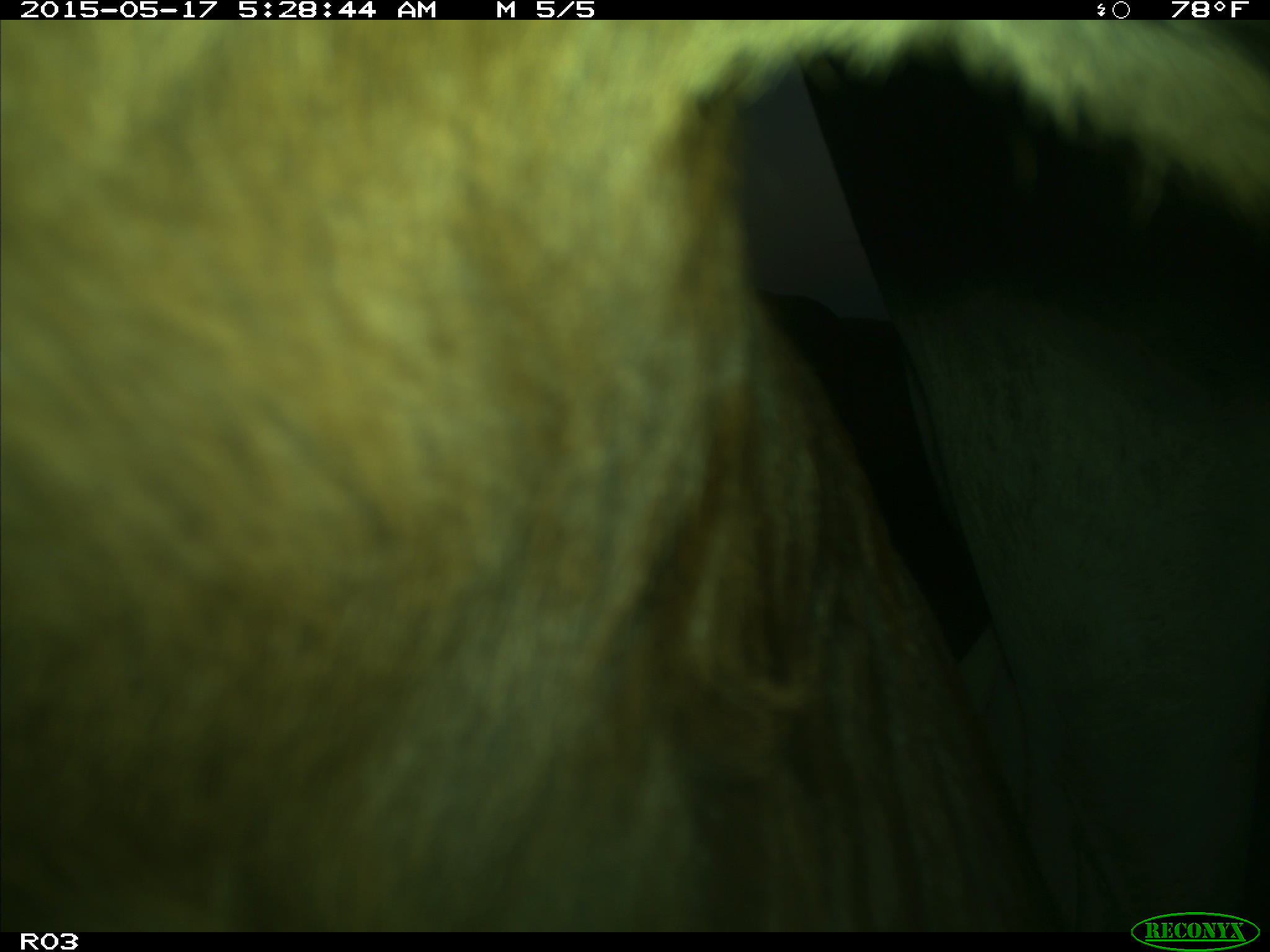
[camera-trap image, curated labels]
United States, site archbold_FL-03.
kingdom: Animalia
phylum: Chordata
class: Mammalia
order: Artiodactyla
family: Bovidae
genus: Bos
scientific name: Bos taurus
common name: domestic cow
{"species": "Bos taurus (domestic cow)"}